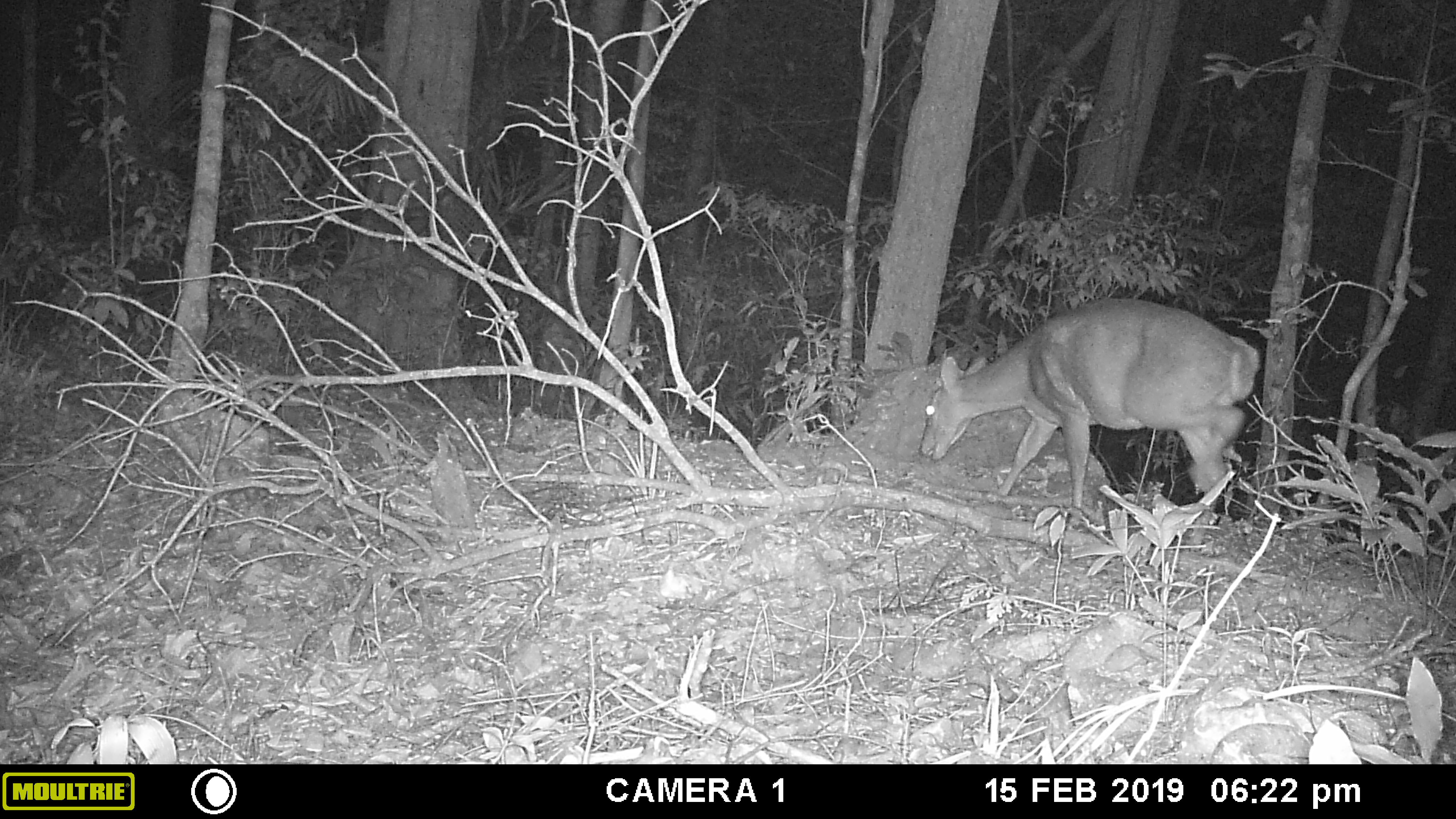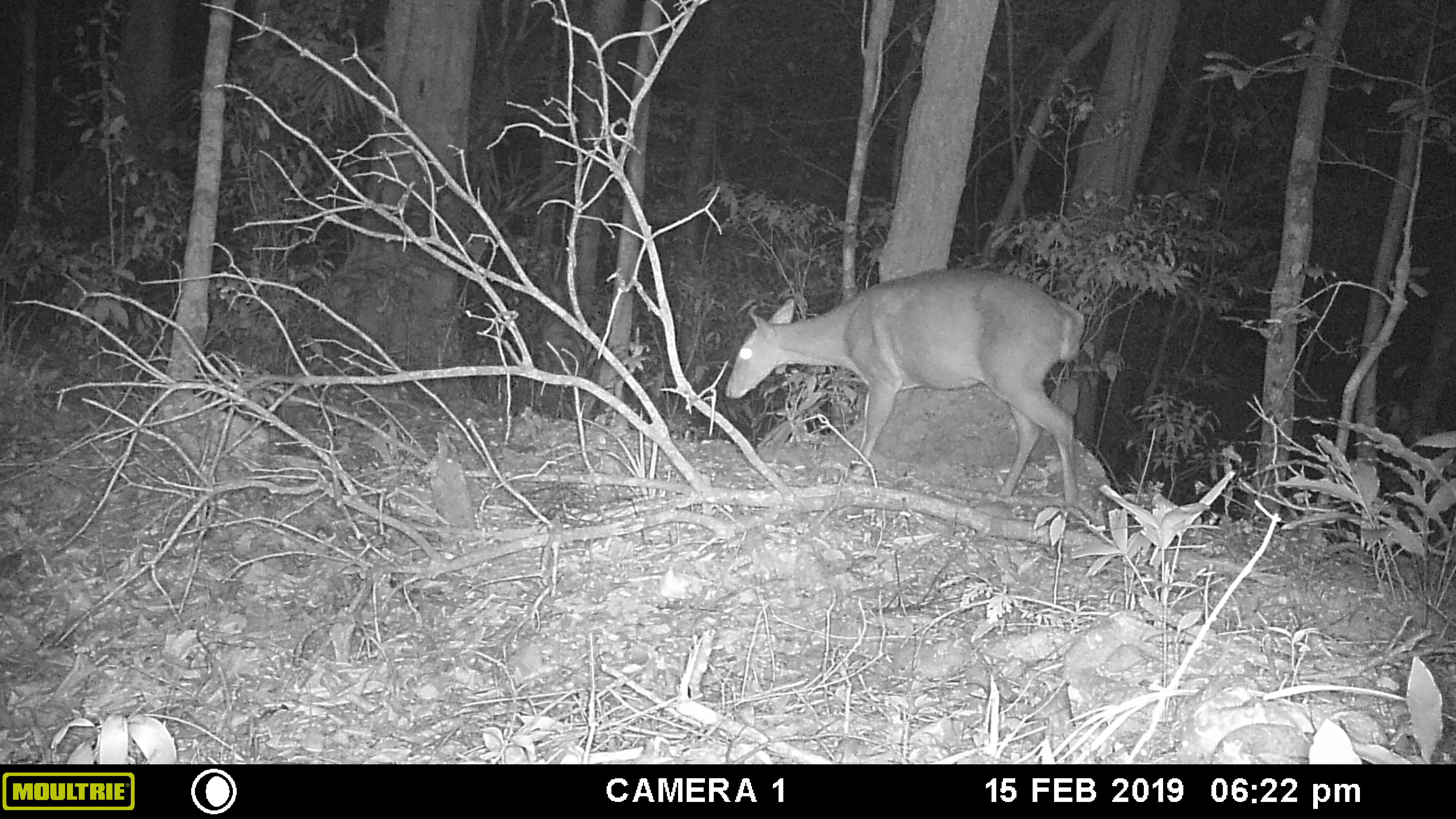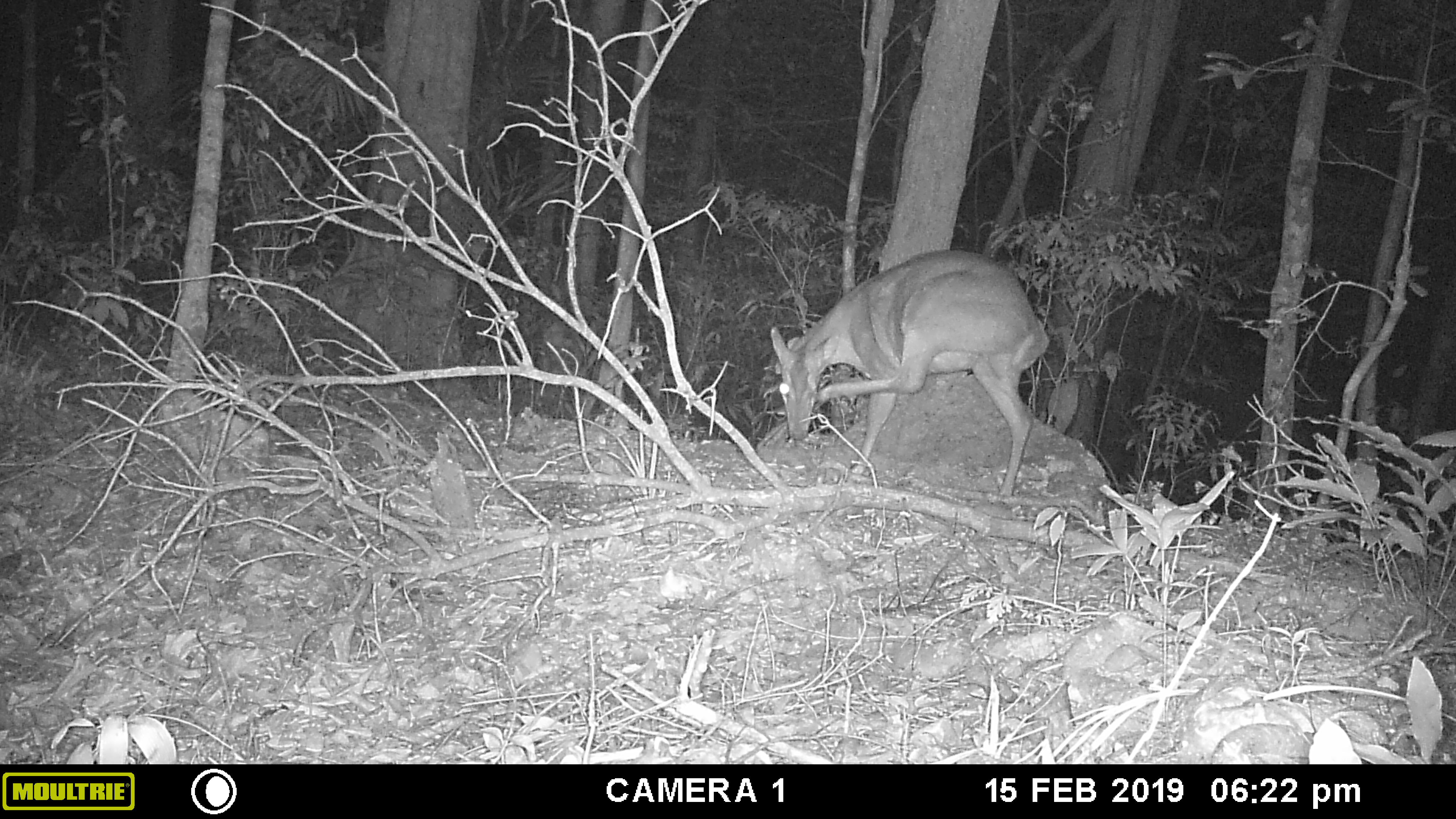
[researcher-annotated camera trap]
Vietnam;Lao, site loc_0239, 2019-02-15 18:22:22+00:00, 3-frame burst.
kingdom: Animalia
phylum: Chordata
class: Mammalia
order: Artiodactyla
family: Cervidae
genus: Muntiacus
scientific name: Muntiacus vuquangensis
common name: large-antlered muntjac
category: large antlered muntjac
Large antlered muntjac (large-antlered muntjac) (Muntiacus vuquangensis). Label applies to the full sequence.